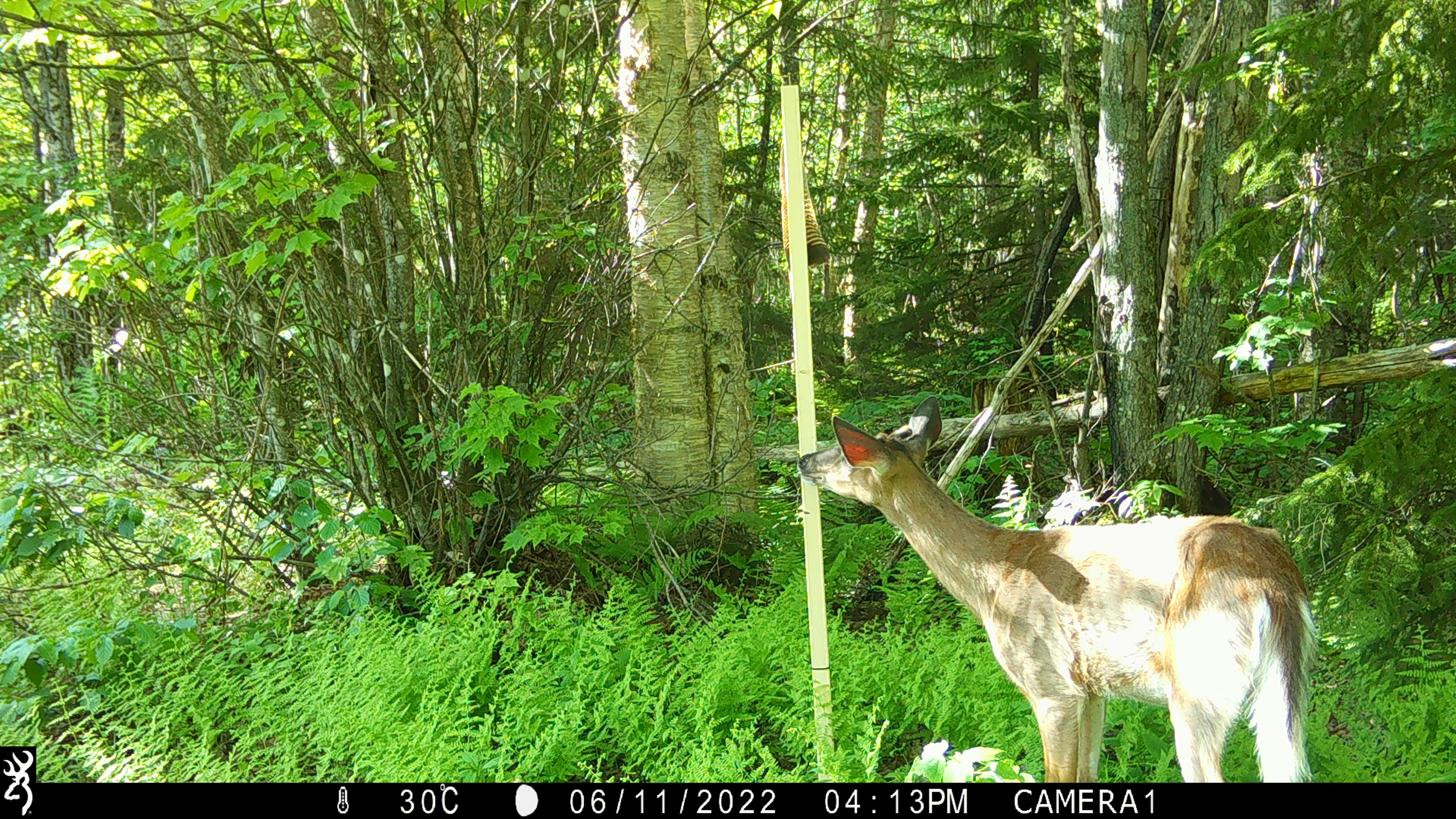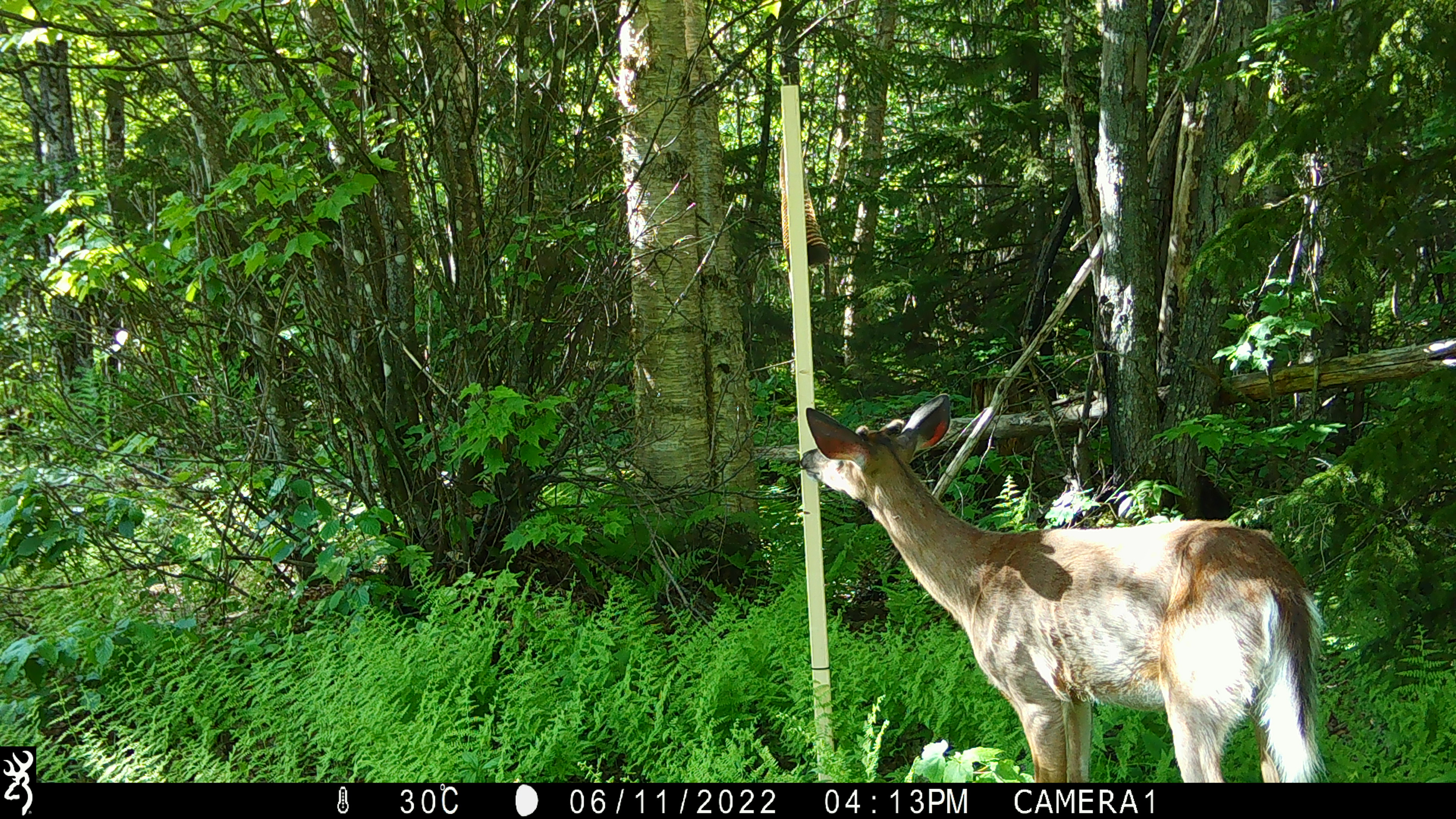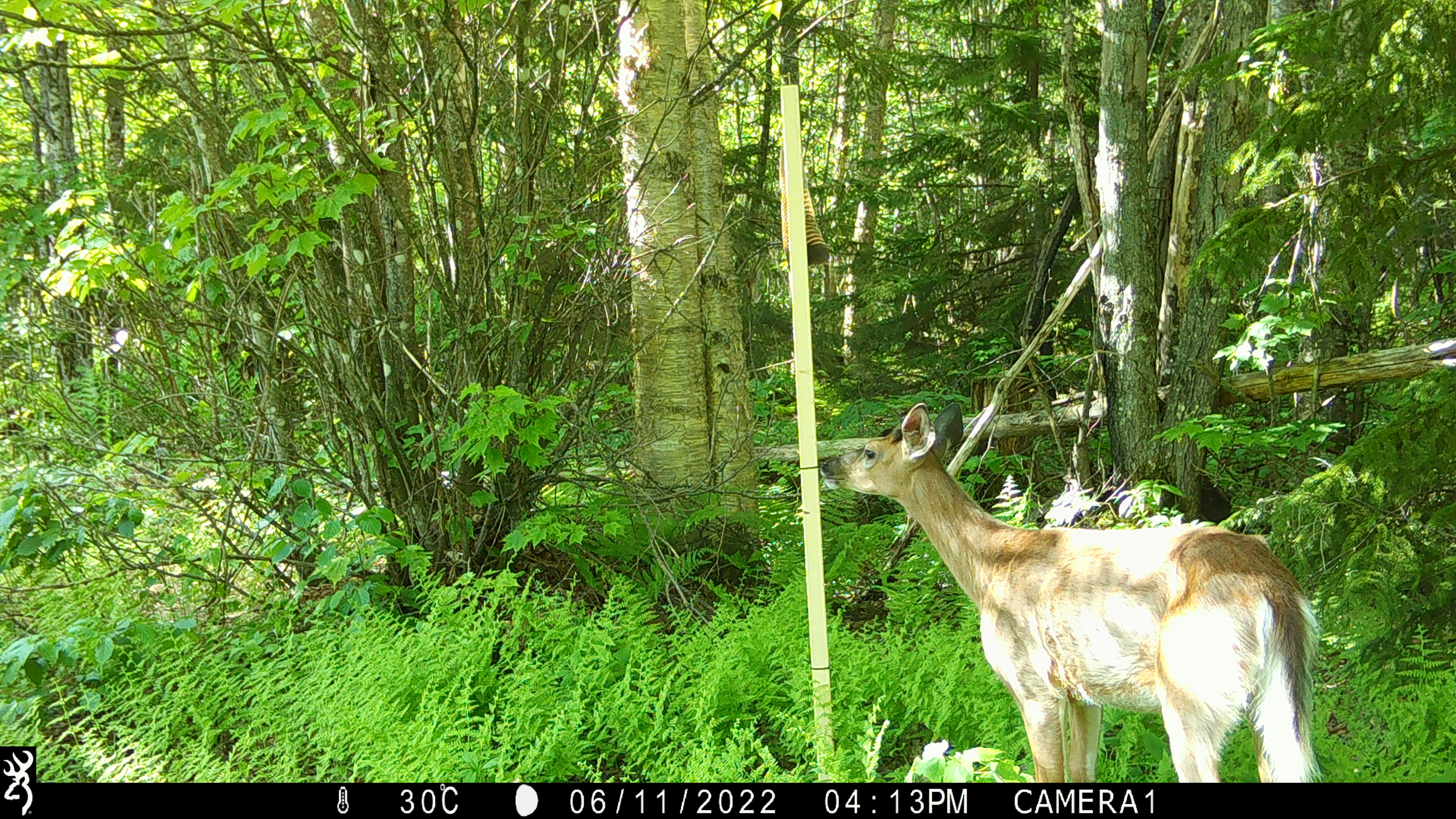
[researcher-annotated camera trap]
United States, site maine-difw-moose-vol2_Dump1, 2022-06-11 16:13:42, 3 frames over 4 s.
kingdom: Animalia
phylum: Chordata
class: Mammalia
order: Artiodactyla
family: Cervidae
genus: Odocoileus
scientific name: Odocoileus virginianus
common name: white-tailed deer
White-tailed deer (Odocoileus virginianus).